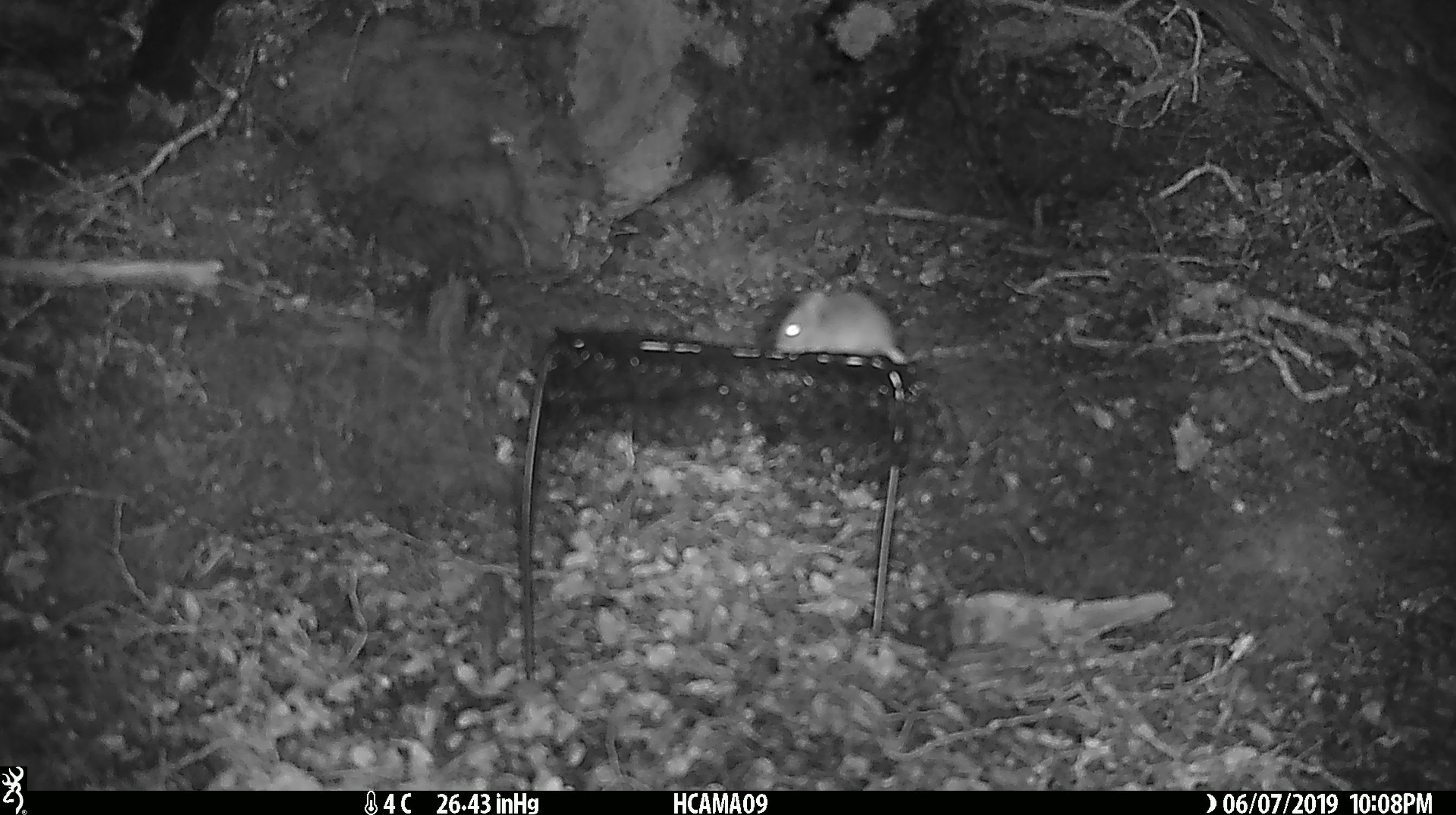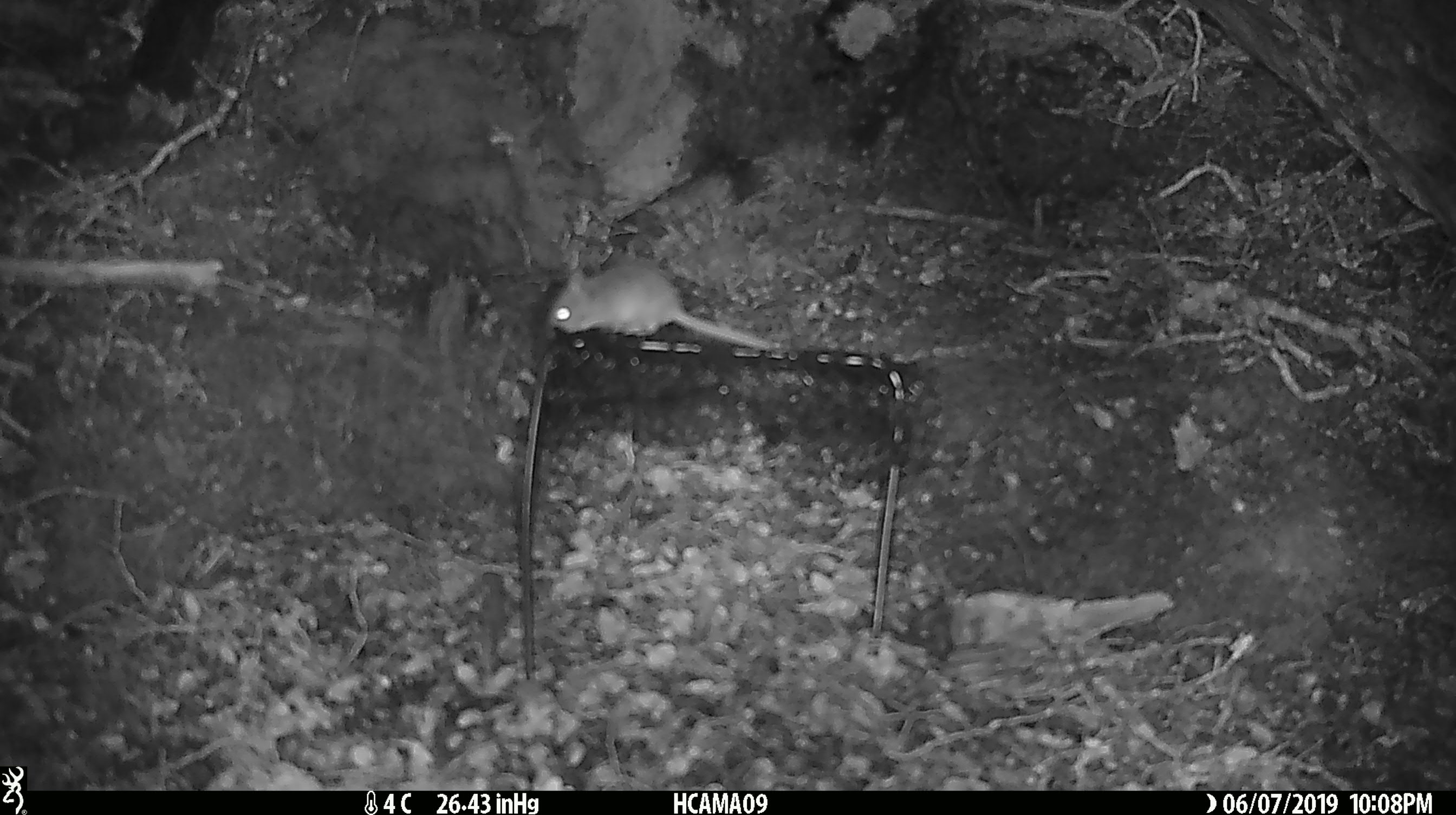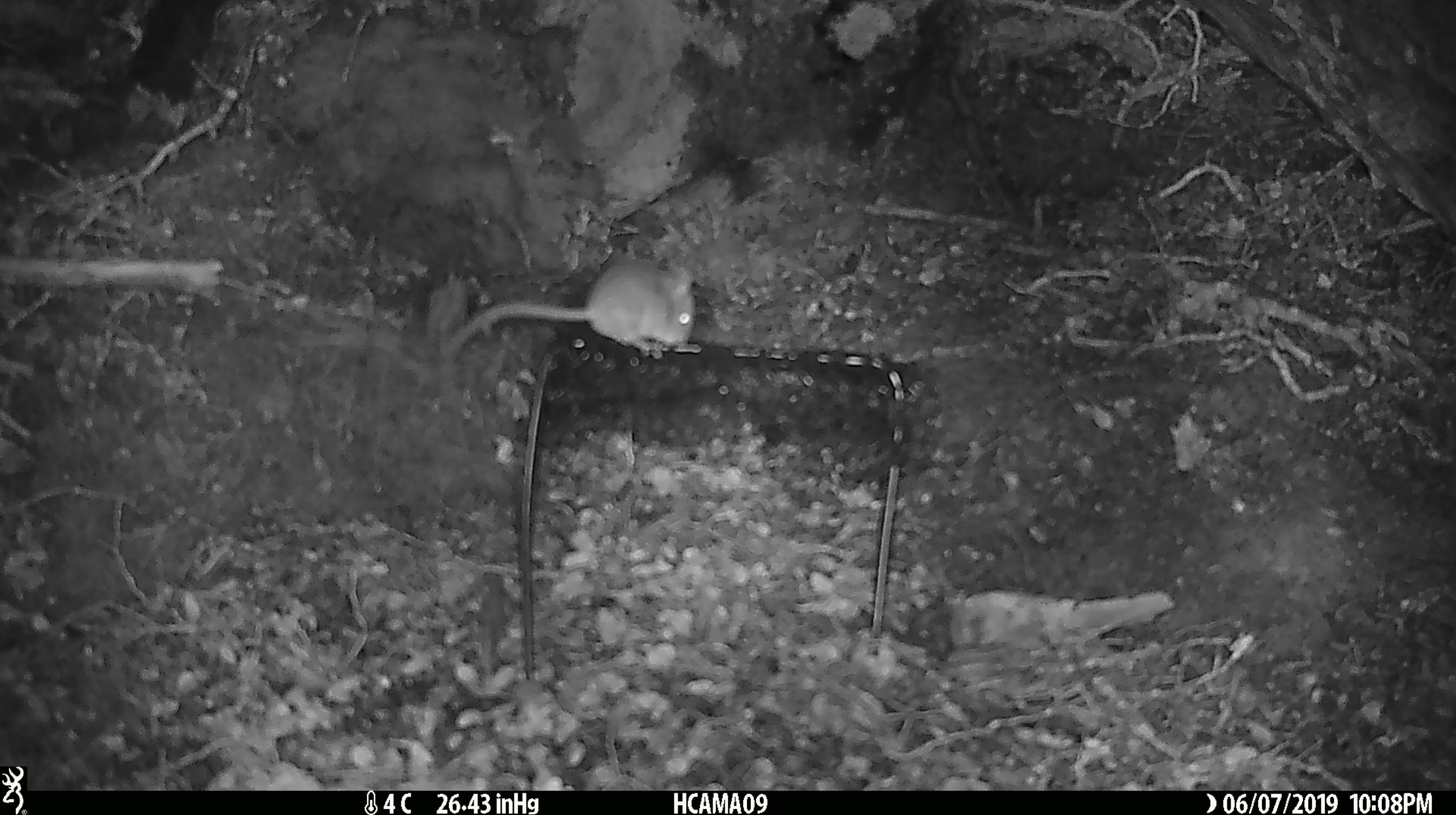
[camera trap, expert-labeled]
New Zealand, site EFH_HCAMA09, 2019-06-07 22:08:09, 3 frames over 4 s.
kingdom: Animalia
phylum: Chordata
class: Mammalia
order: Rodentia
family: Muridae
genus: Mus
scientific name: Mus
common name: mouse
Mouse (Mus).